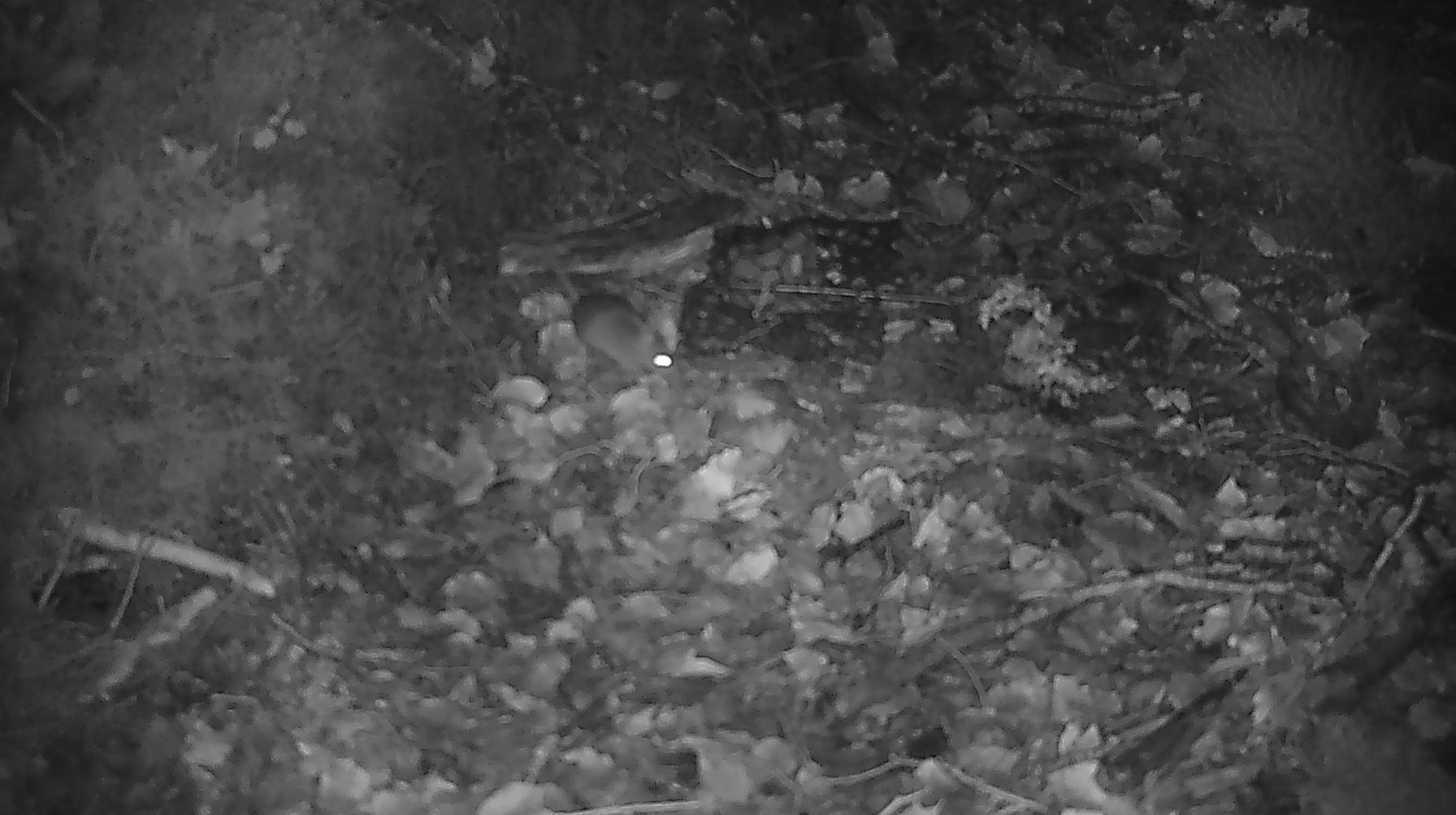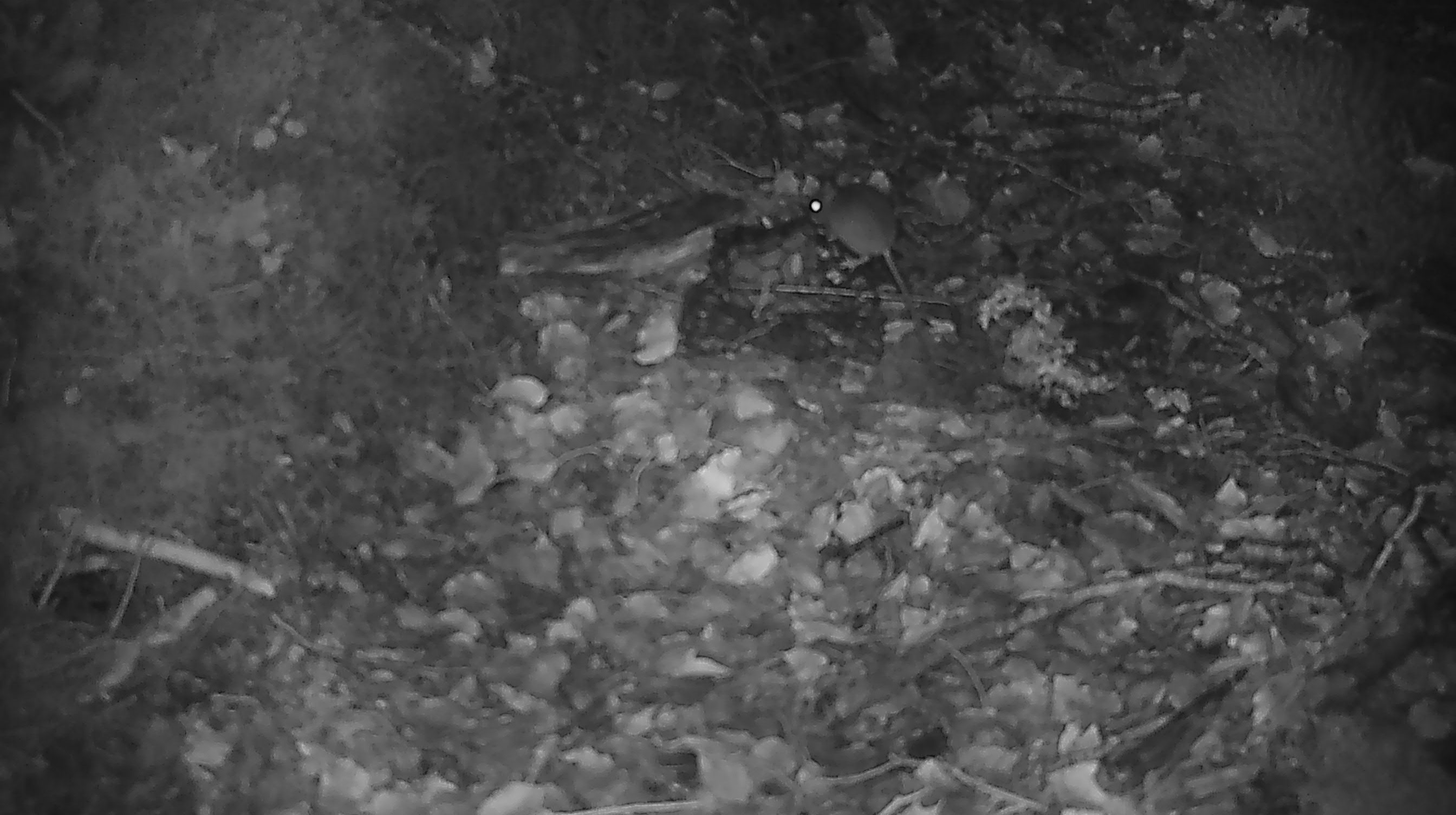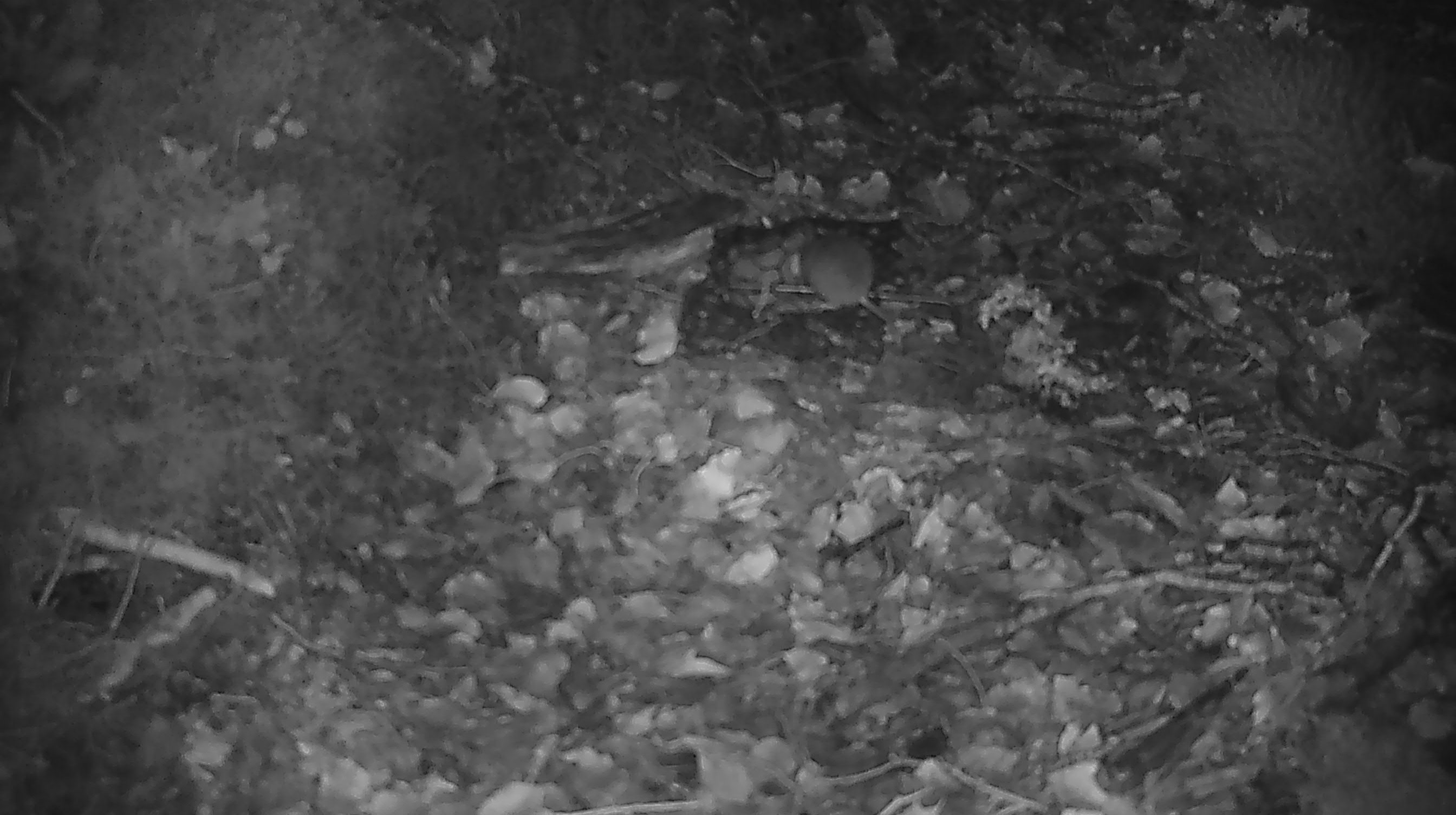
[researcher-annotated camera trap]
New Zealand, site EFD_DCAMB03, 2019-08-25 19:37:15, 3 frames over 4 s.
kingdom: Animalia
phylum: Chordata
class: Mammalia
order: Rodentia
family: Muridae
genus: Mus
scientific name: Mus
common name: mouse